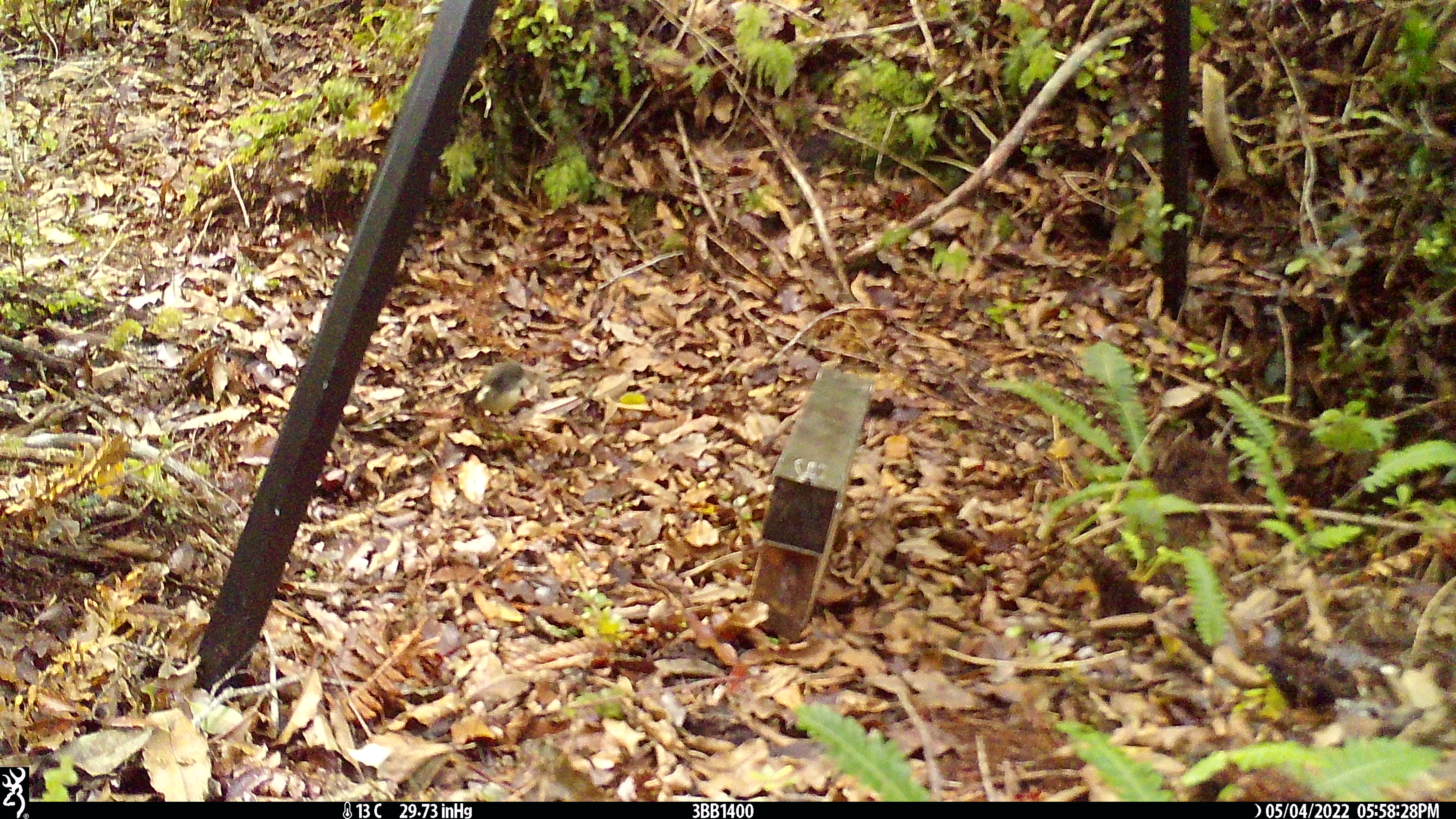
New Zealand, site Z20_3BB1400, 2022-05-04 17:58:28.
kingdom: Animalia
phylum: Chordata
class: Aves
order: Passeriformes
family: Petroicidae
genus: Petroica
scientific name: Petroica macrocephala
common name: tomtit